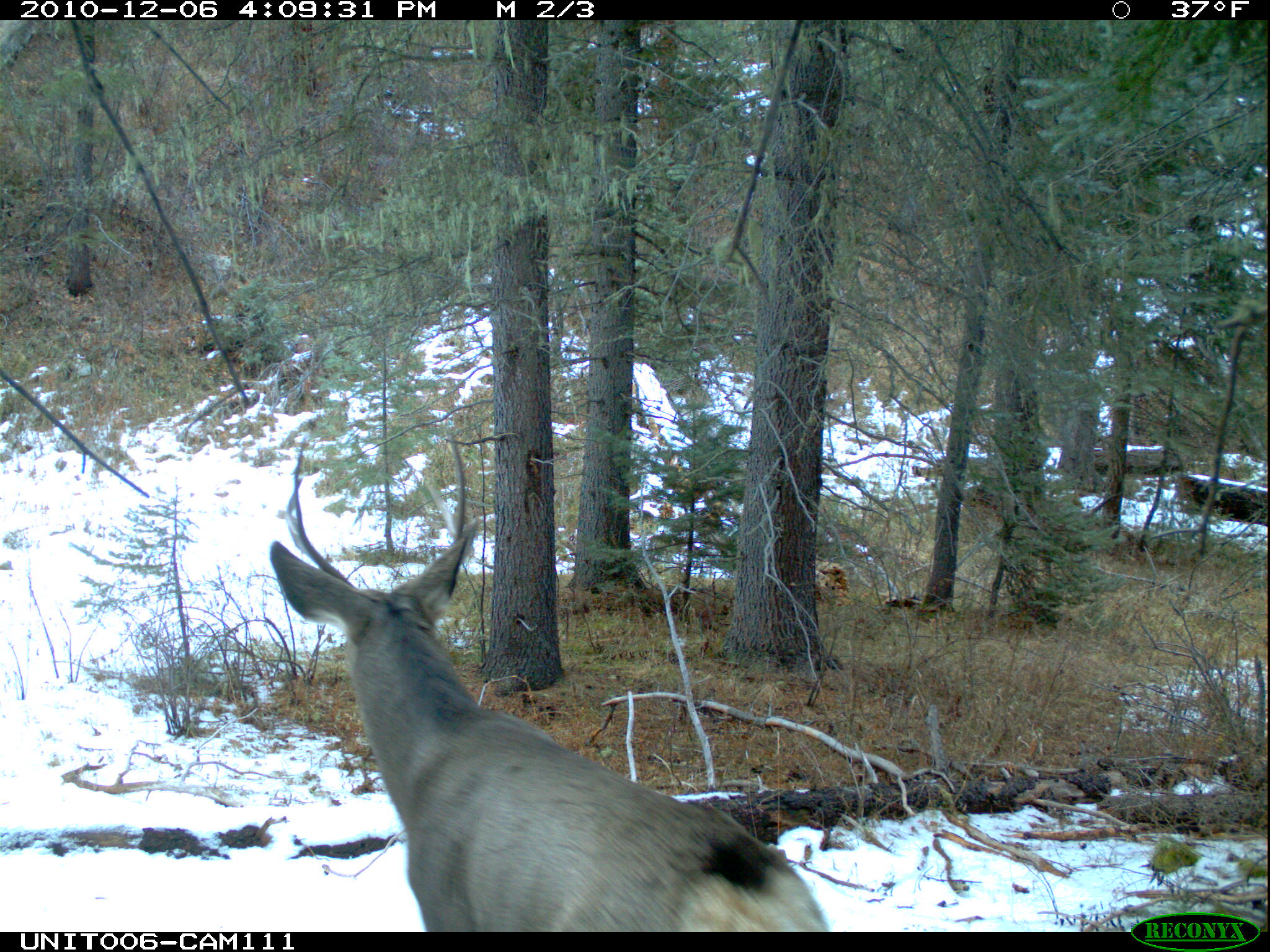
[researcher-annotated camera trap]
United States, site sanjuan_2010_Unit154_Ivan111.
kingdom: Animalia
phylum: Chordata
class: Mammalia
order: Artiodactyla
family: Cervidae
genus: Odocoileus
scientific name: Odocoileus hemionus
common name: mule deer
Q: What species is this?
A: Odocoileus hemionus (mule deer).